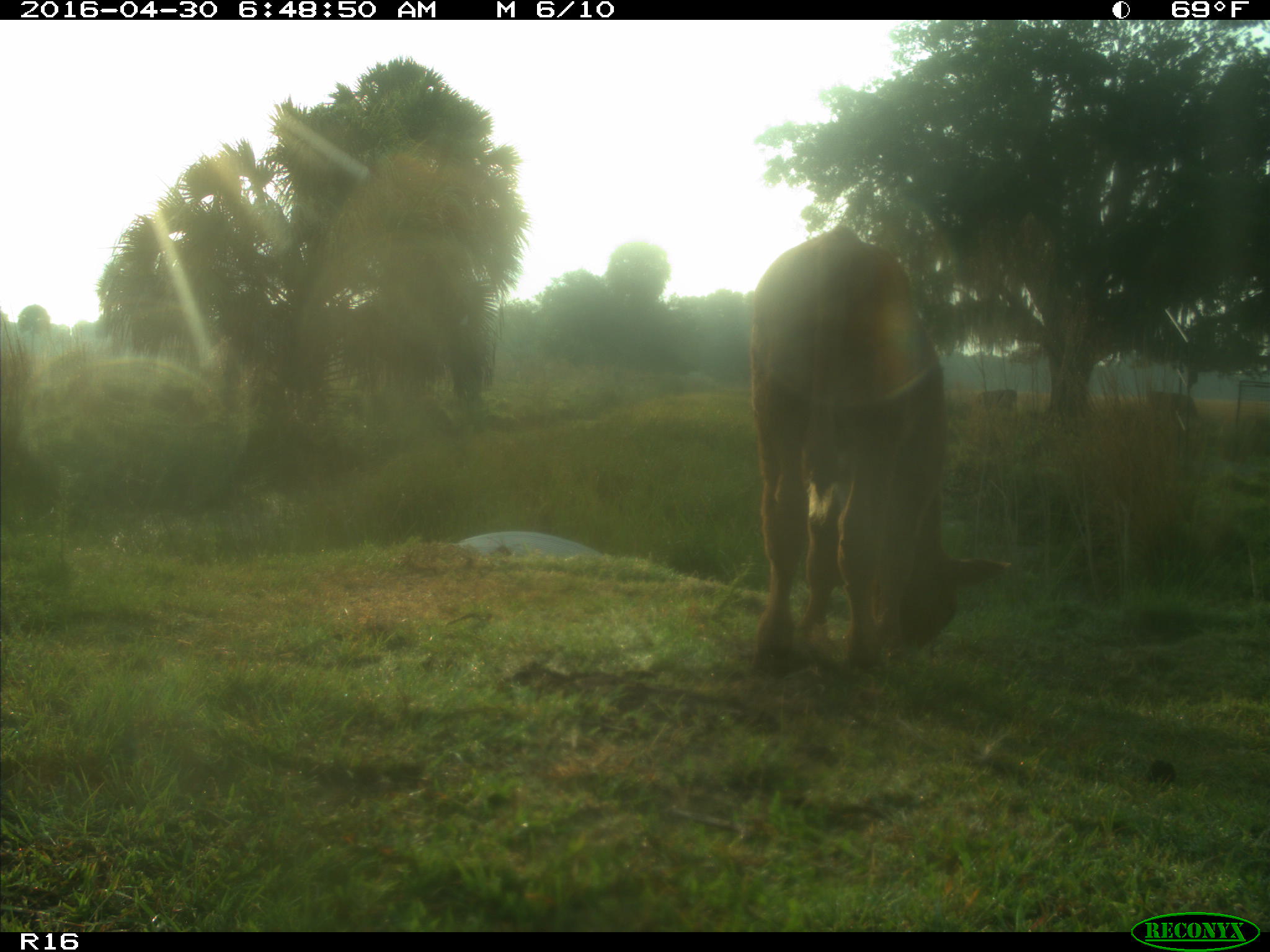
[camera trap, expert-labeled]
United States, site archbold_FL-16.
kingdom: Animalia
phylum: Chordata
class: Mammalia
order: Artiodactyla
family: Bovidae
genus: Bos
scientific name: Bos taurus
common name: domestic cow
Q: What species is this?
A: Bos taurus (domestic cow).